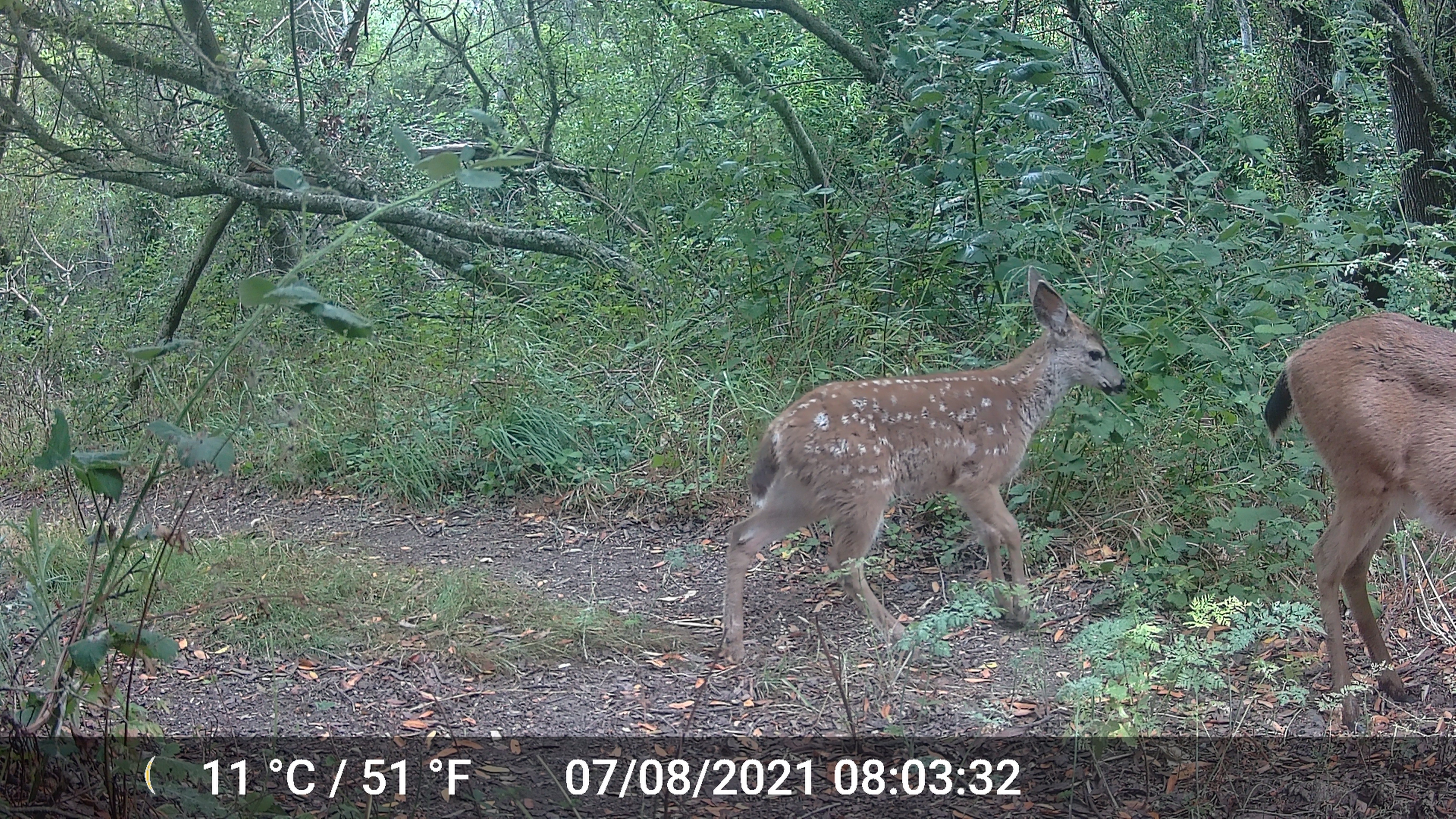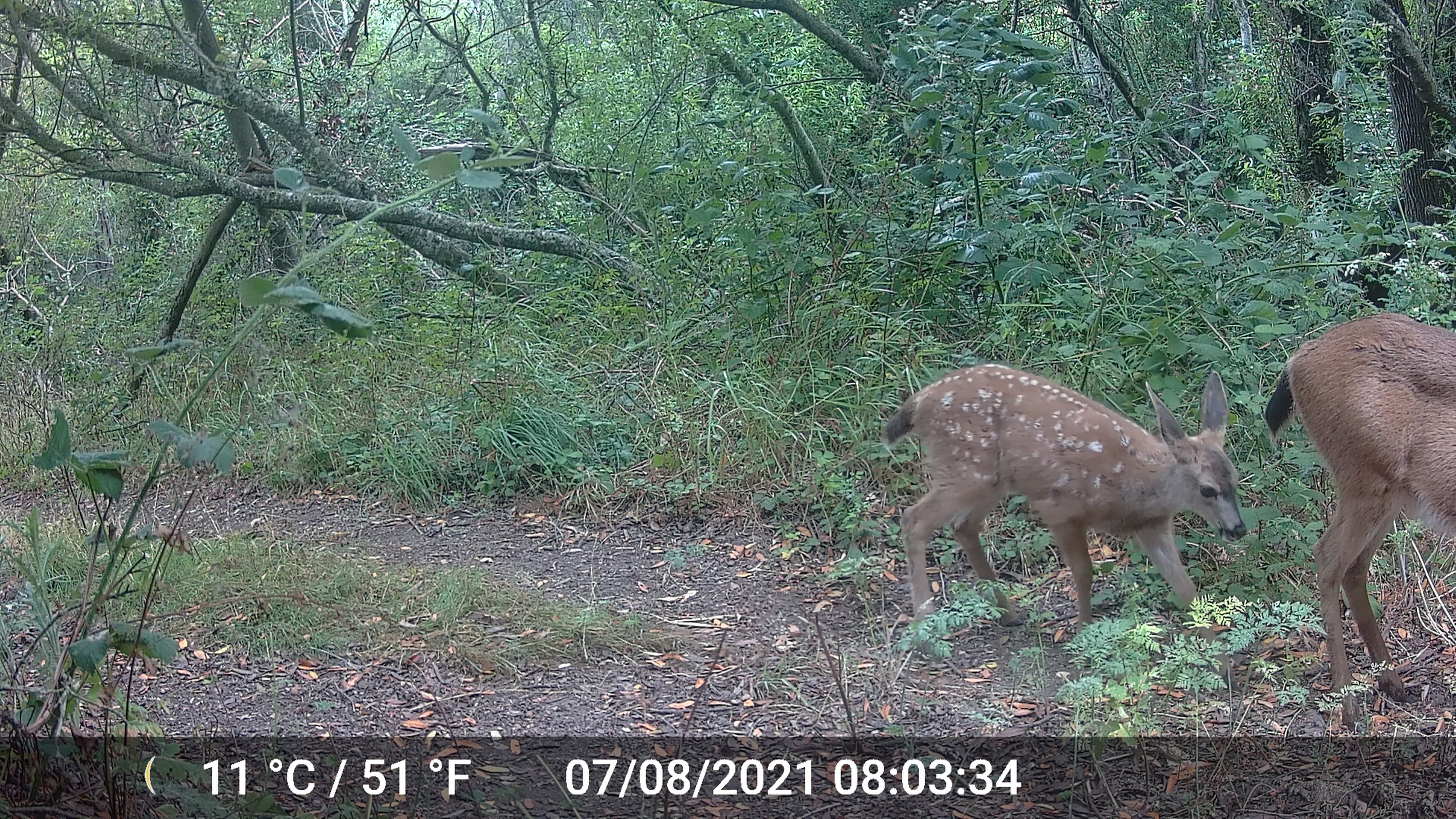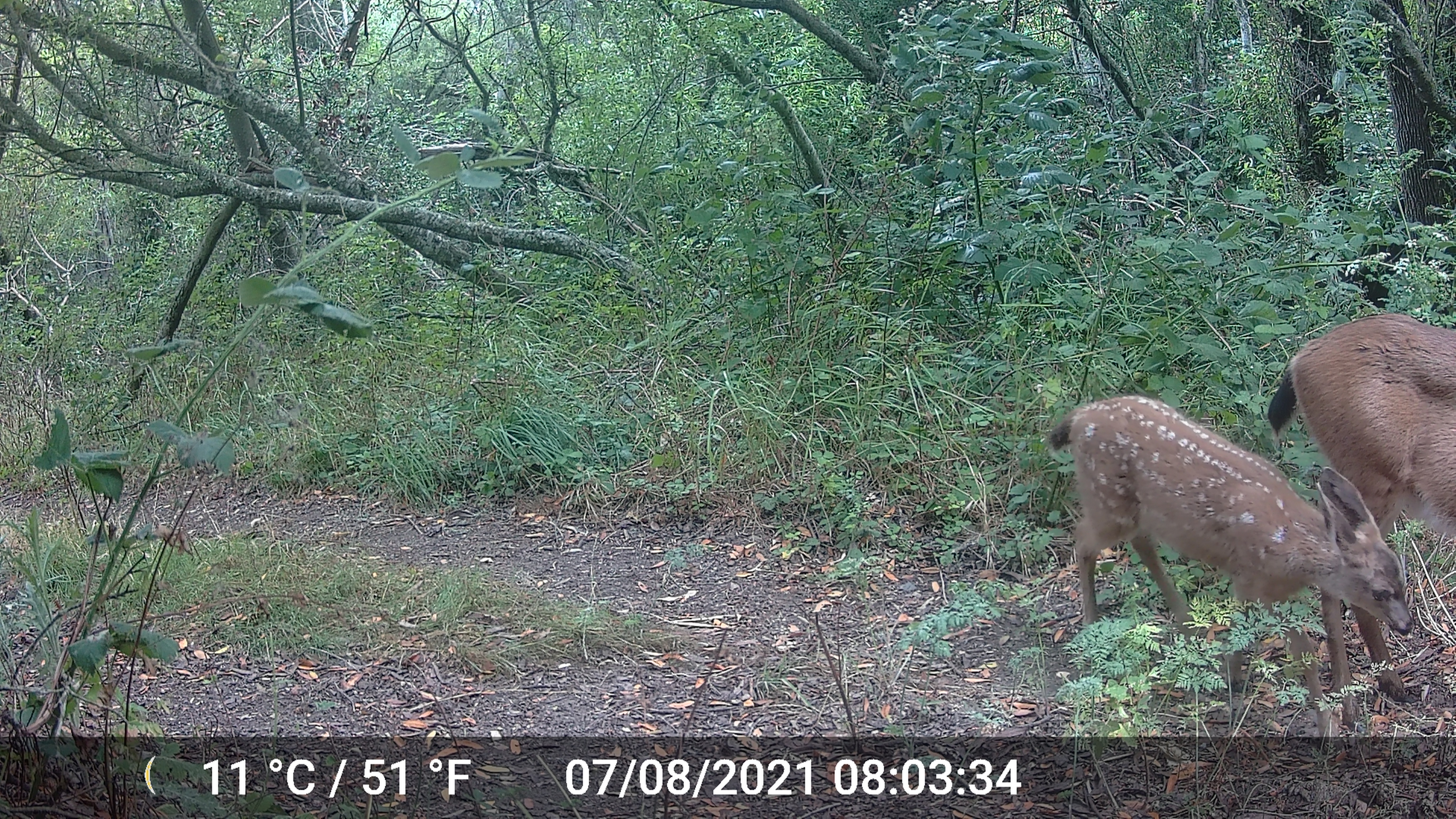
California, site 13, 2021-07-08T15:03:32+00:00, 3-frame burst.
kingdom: Animalia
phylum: Chordata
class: Mammalia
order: Artiodactyla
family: Cervidae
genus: Odocoileus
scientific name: Odocoileus hemionus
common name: mule deer